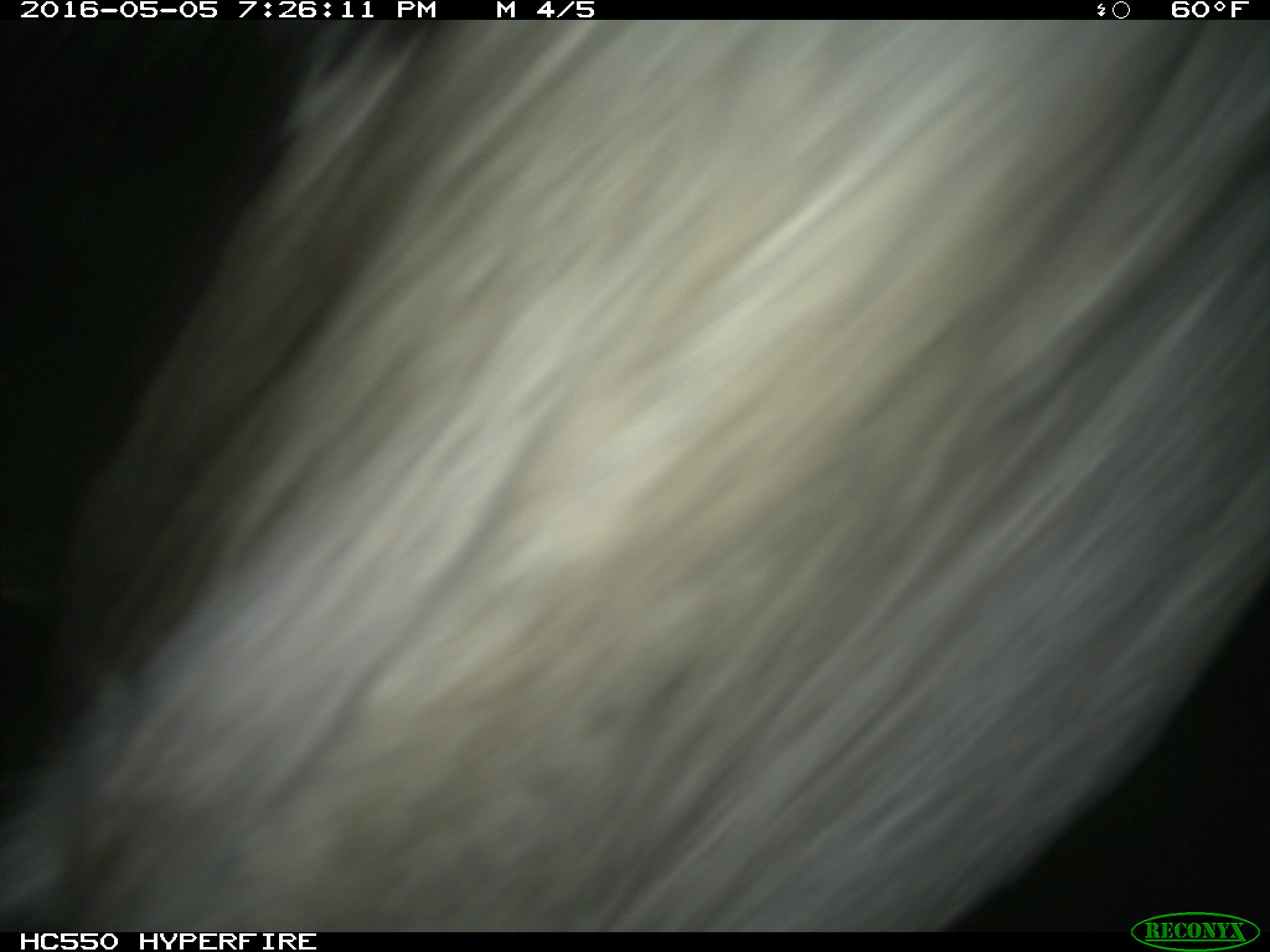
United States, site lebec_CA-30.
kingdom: Animalia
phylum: Chordata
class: Mammalia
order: Artiodactyla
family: Bovidae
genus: Bos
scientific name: Bos taurus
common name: domestic cow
Bos taurus (domestic cow).